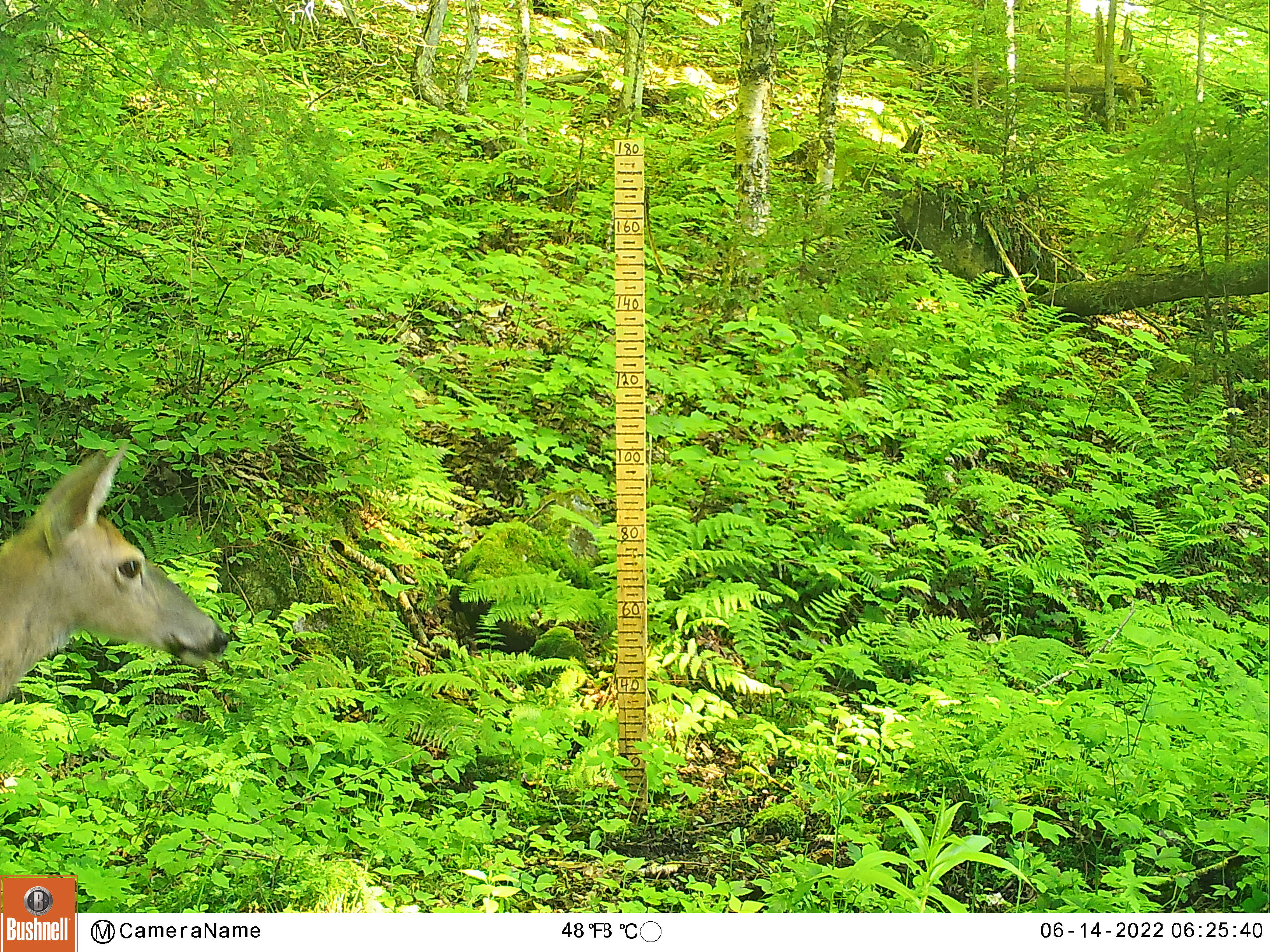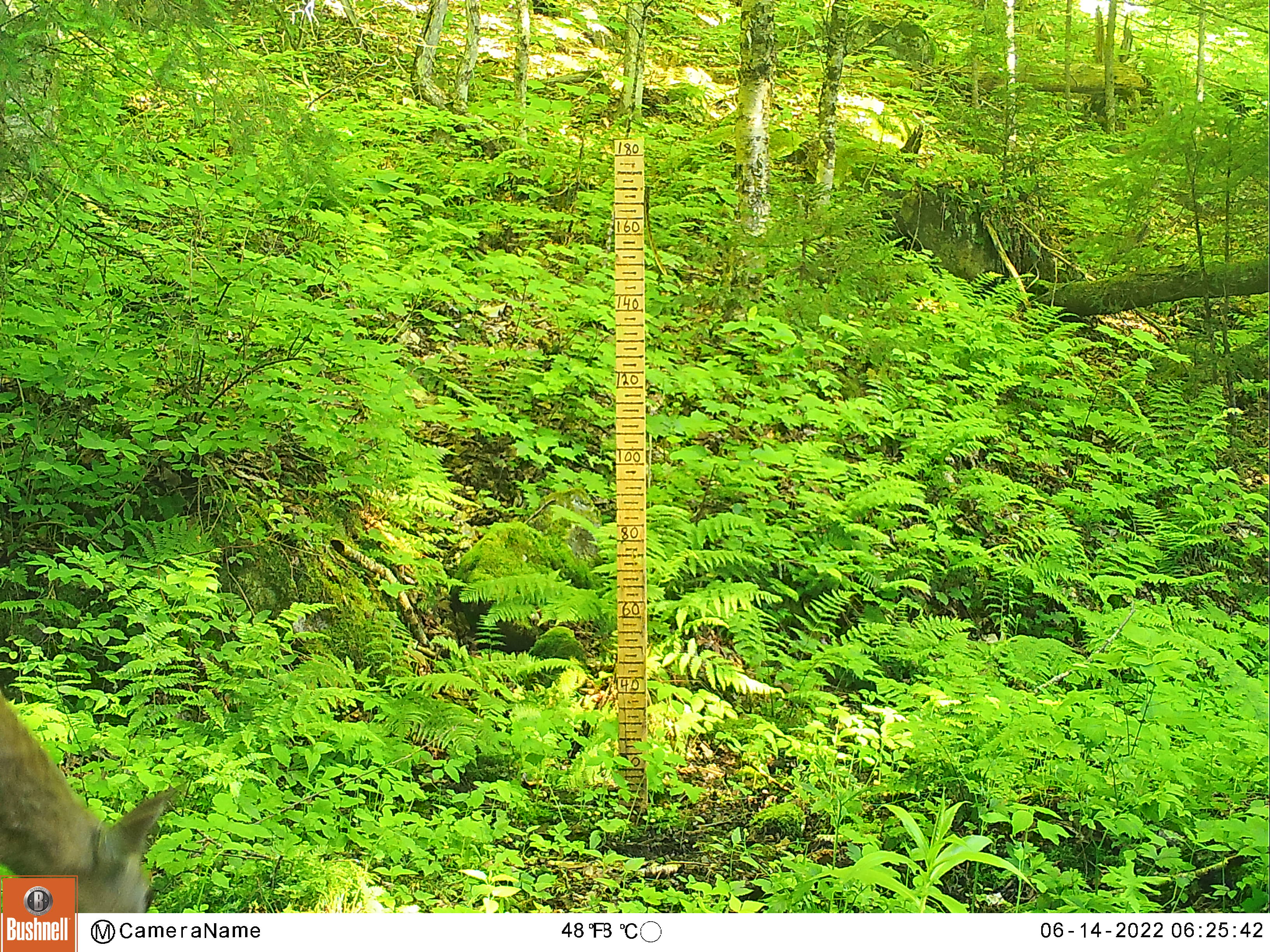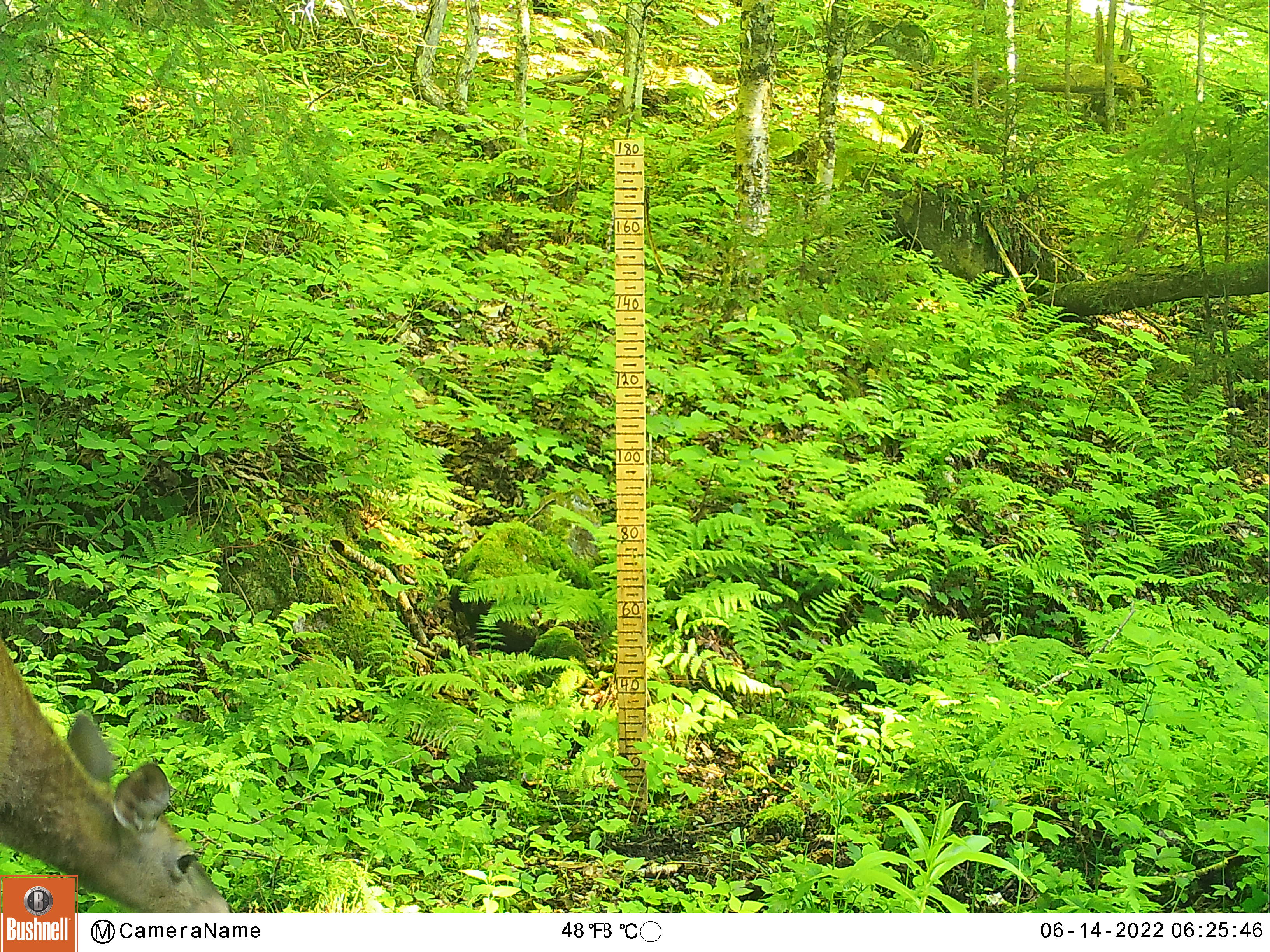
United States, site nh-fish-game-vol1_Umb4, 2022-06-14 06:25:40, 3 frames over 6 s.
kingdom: Animalia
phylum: Chordata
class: Mammalia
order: Artiodactyla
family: Cervidae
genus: Odocoileus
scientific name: Odocoileus virginianus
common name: white-tailed deer